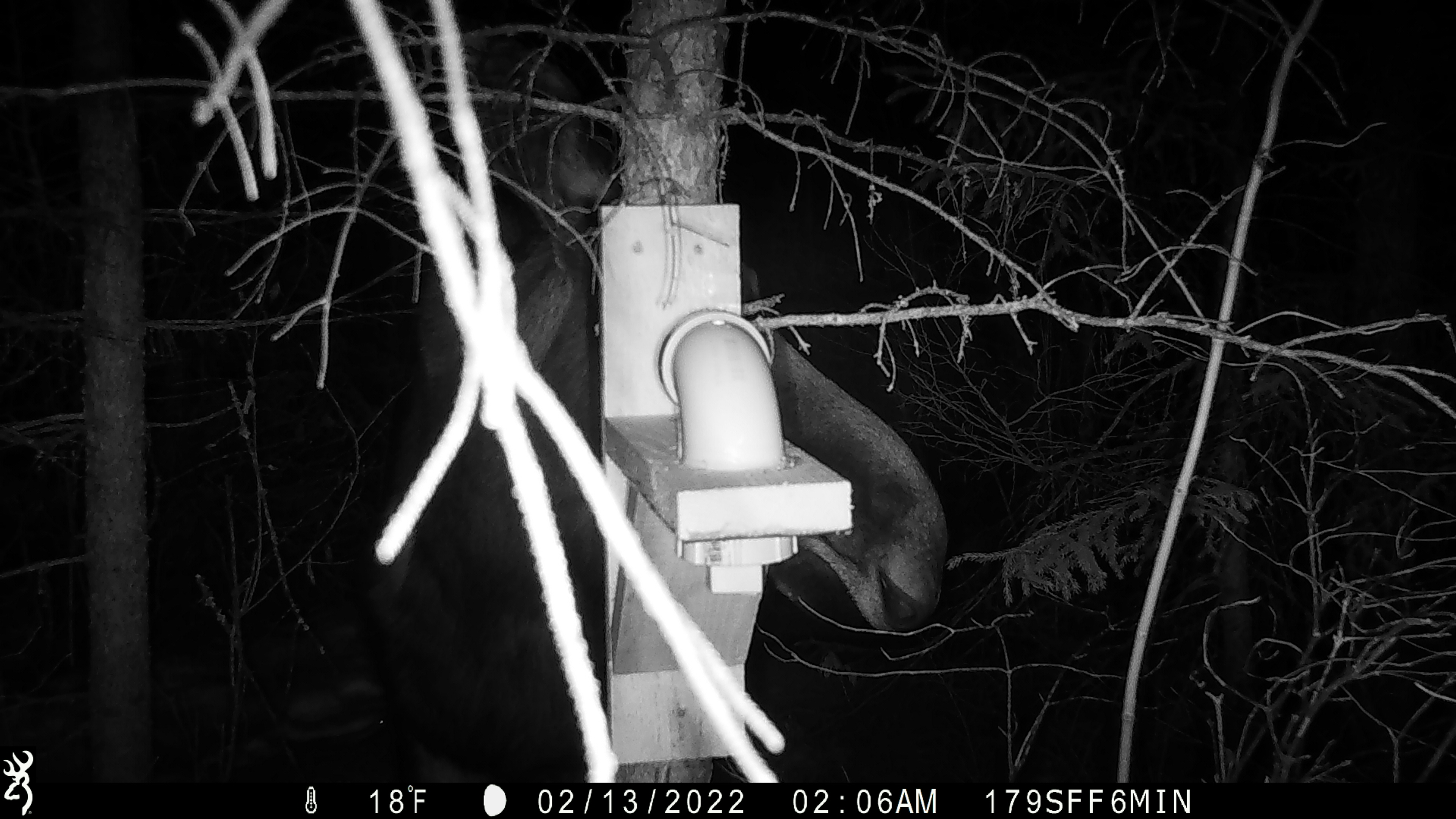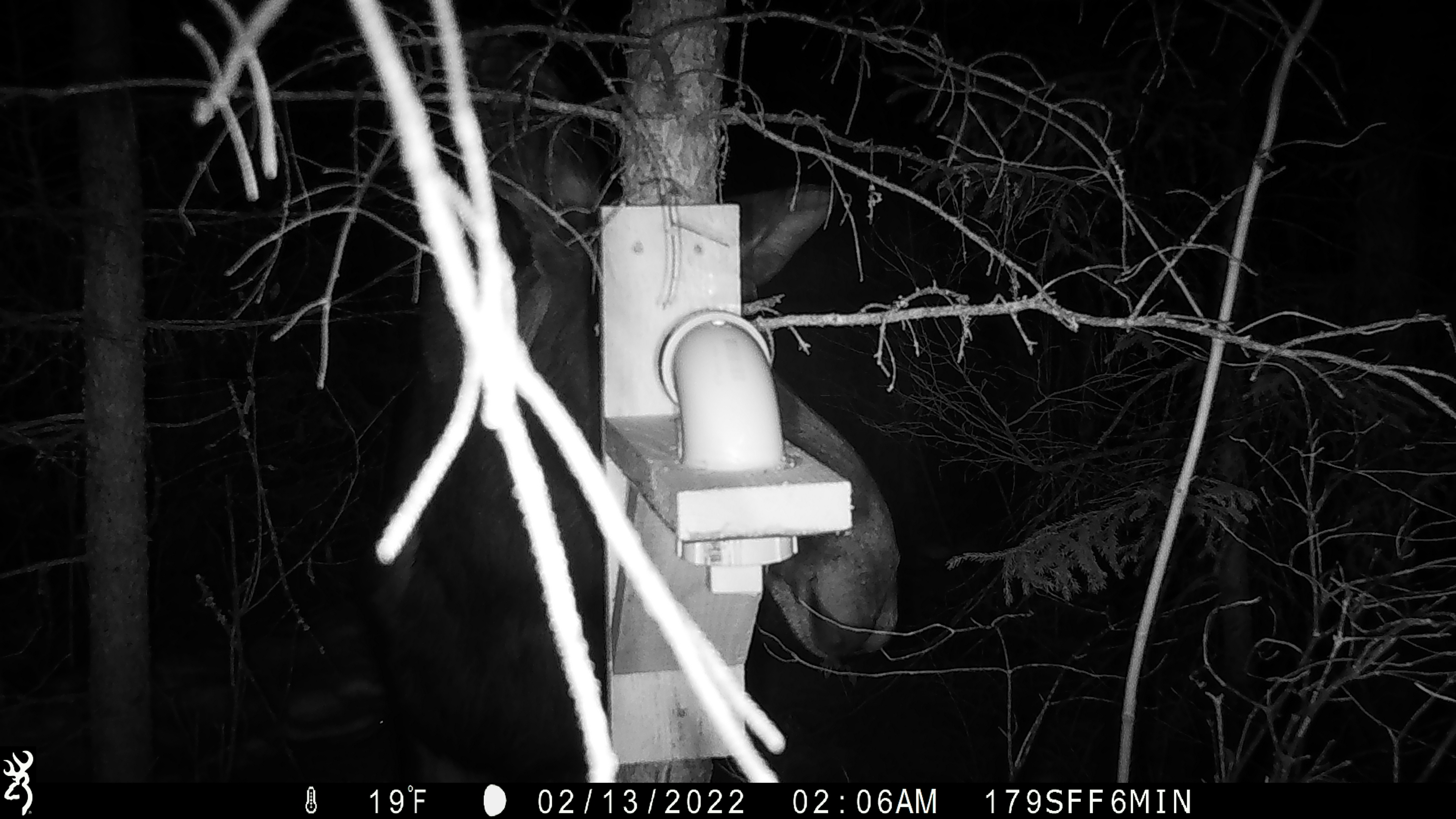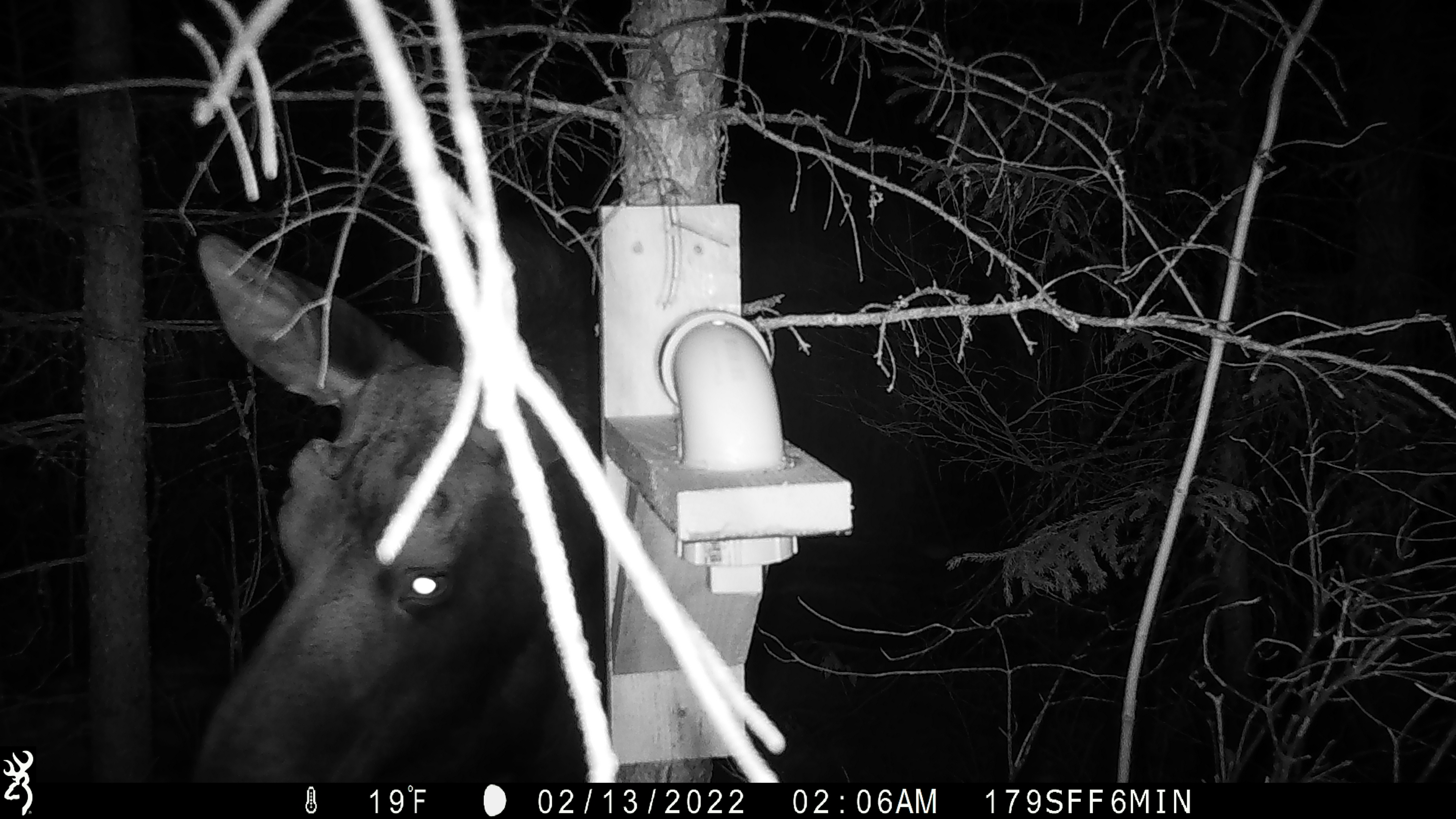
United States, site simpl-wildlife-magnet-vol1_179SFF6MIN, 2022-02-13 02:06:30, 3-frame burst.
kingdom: Animalia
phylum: Chordata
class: Mammalia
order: Artiodactyla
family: Cervidae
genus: Alces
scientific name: Alces alces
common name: moose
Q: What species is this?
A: Moose (Alces alces).